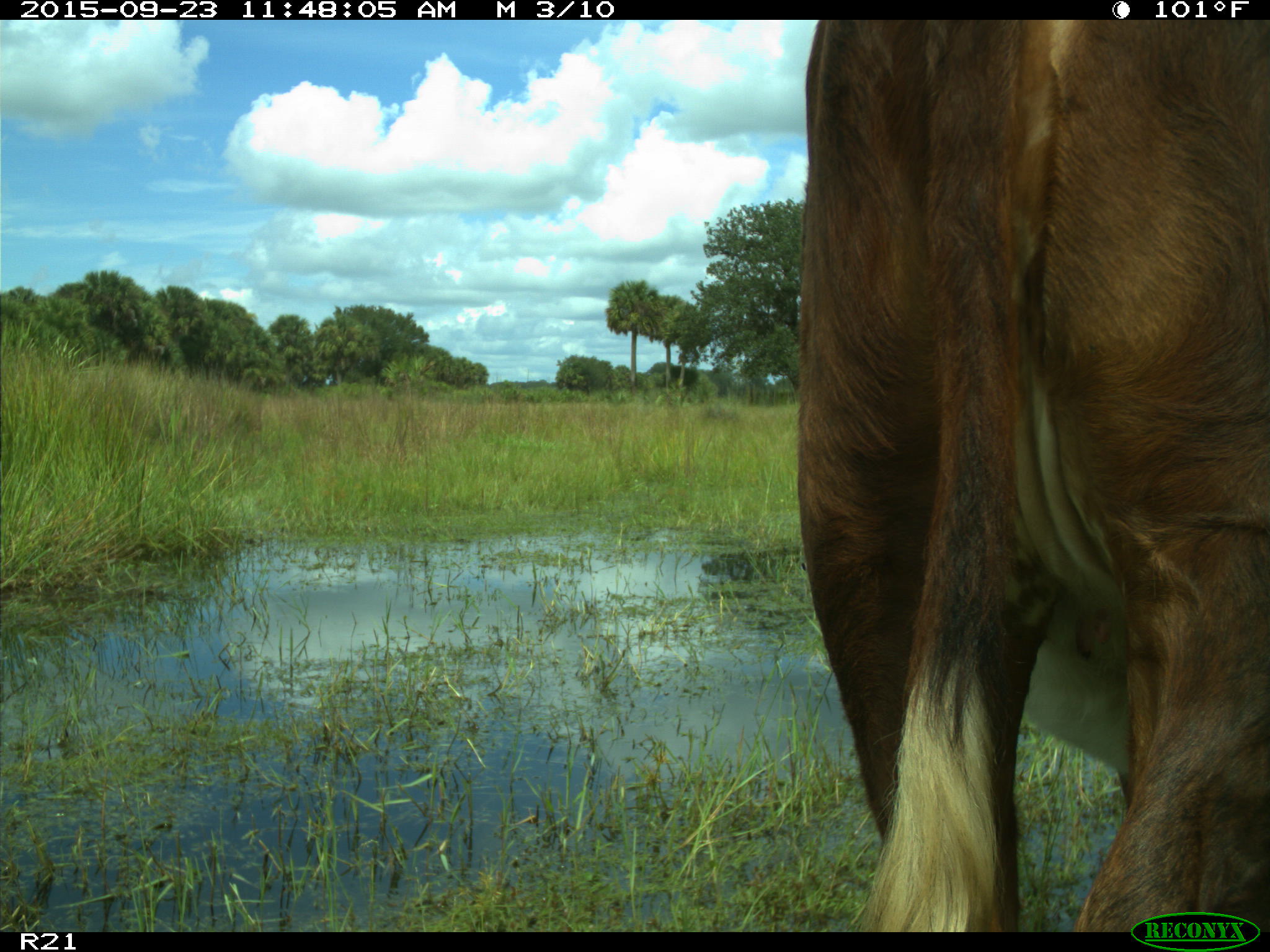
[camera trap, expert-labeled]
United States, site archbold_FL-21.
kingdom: Animalia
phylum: Chordata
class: Mammalia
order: Artiodactyla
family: Bovidae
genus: Bos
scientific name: Bos taurus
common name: domestic cow